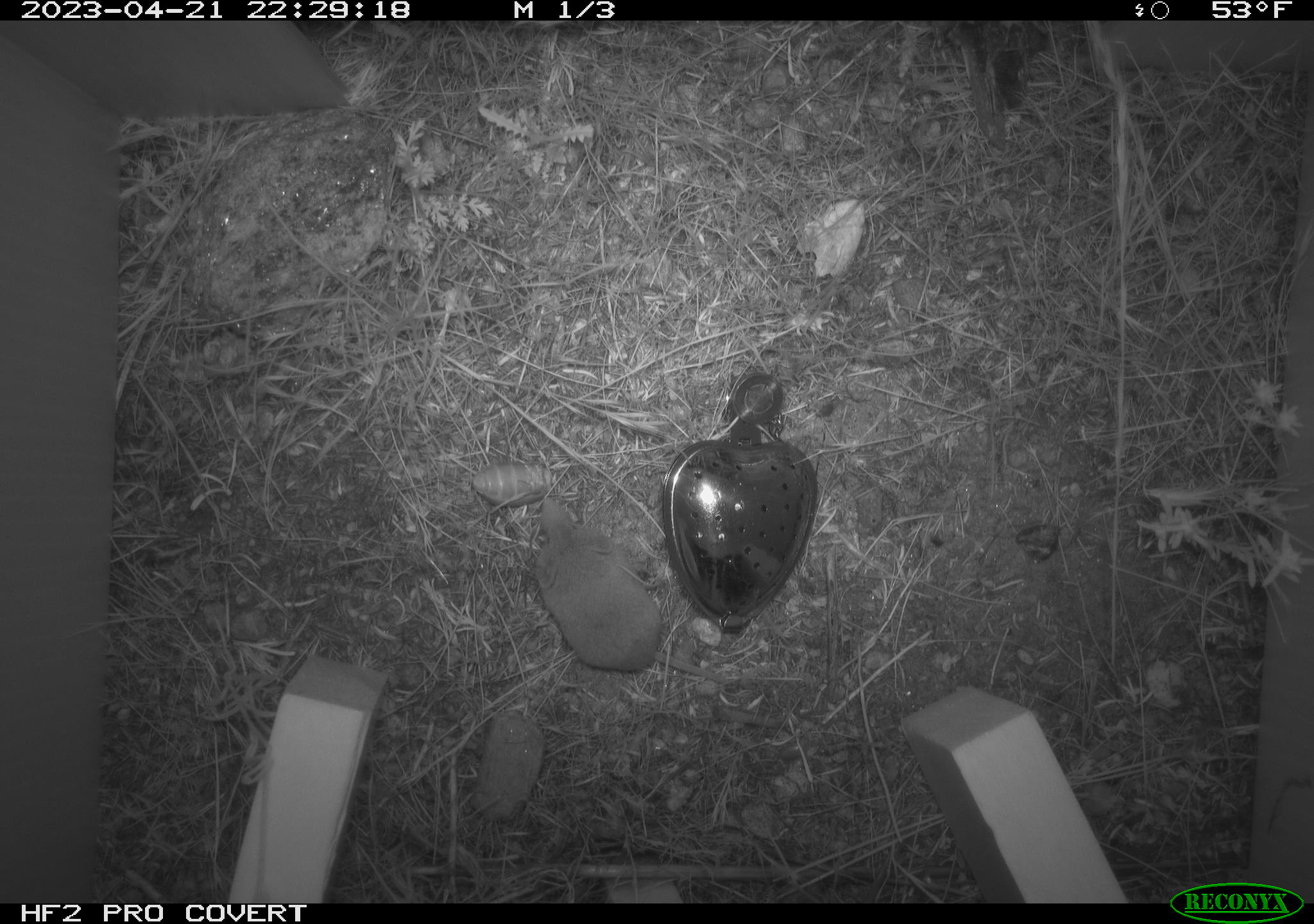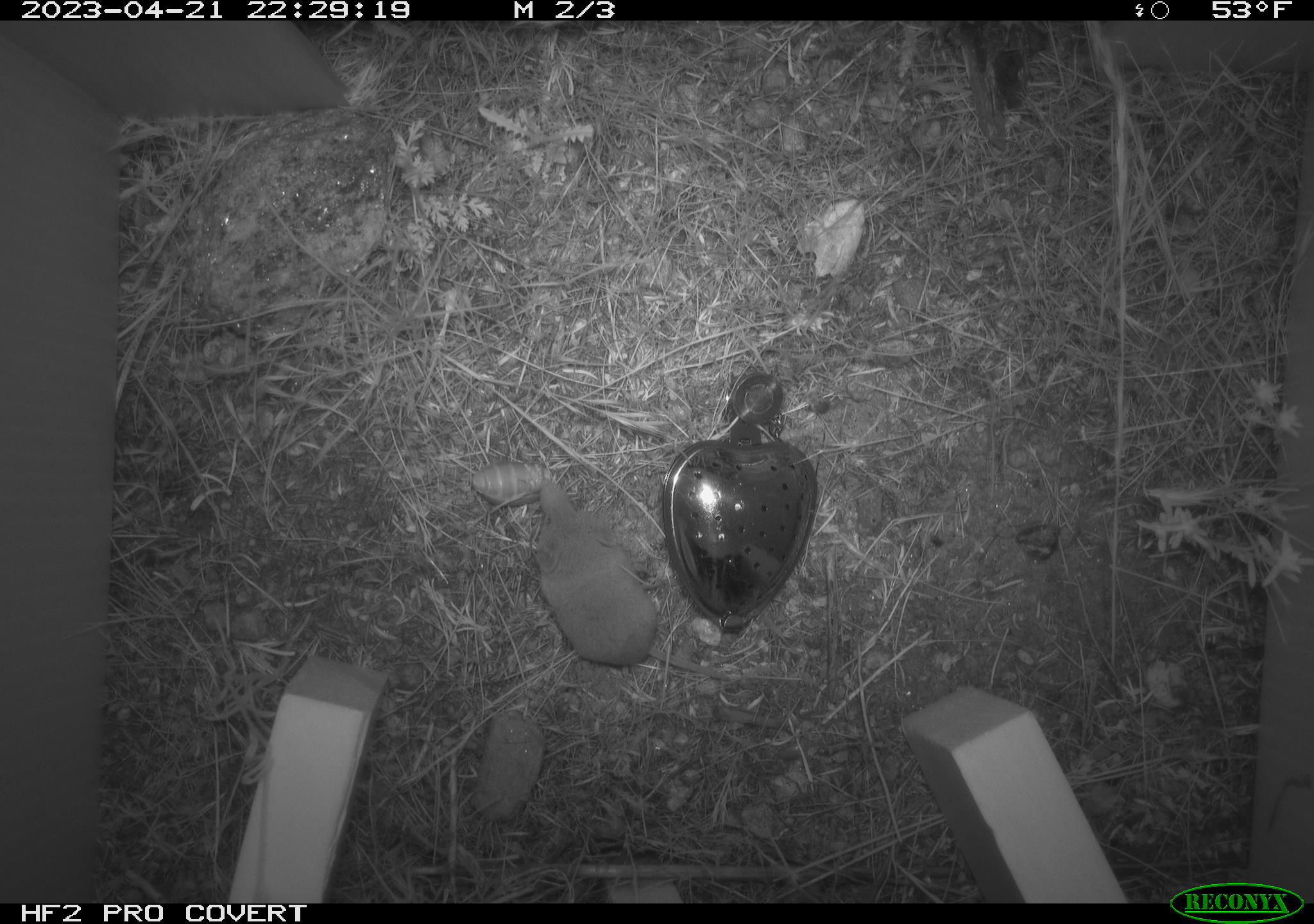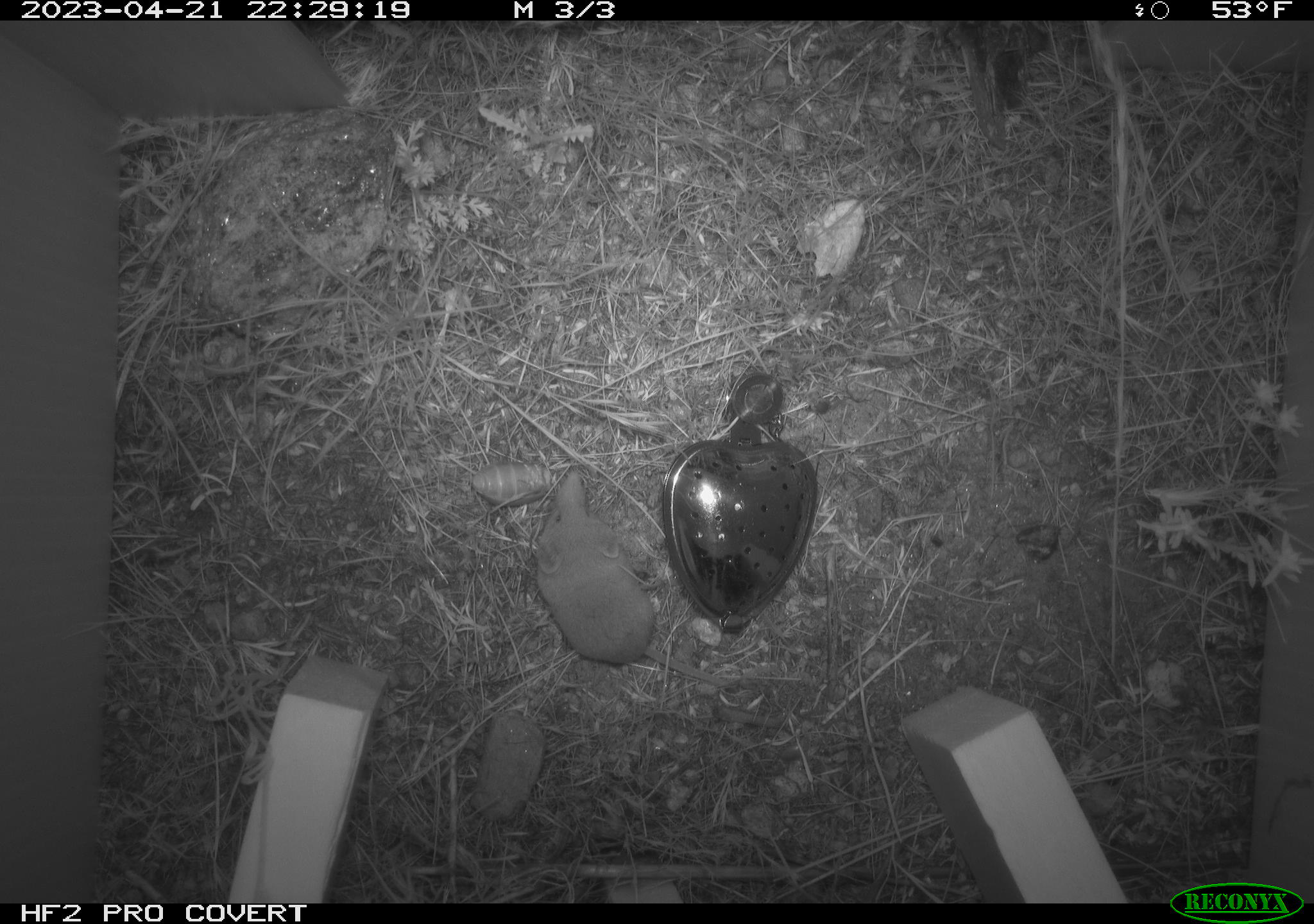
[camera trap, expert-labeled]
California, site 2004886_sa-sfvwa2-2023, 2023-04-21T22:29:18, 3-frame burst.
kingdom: Animalia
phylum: Chordata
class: Mammalia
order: Eulipotyphla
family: Soricidae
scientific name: Soricidae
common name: shrews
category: soricidae family